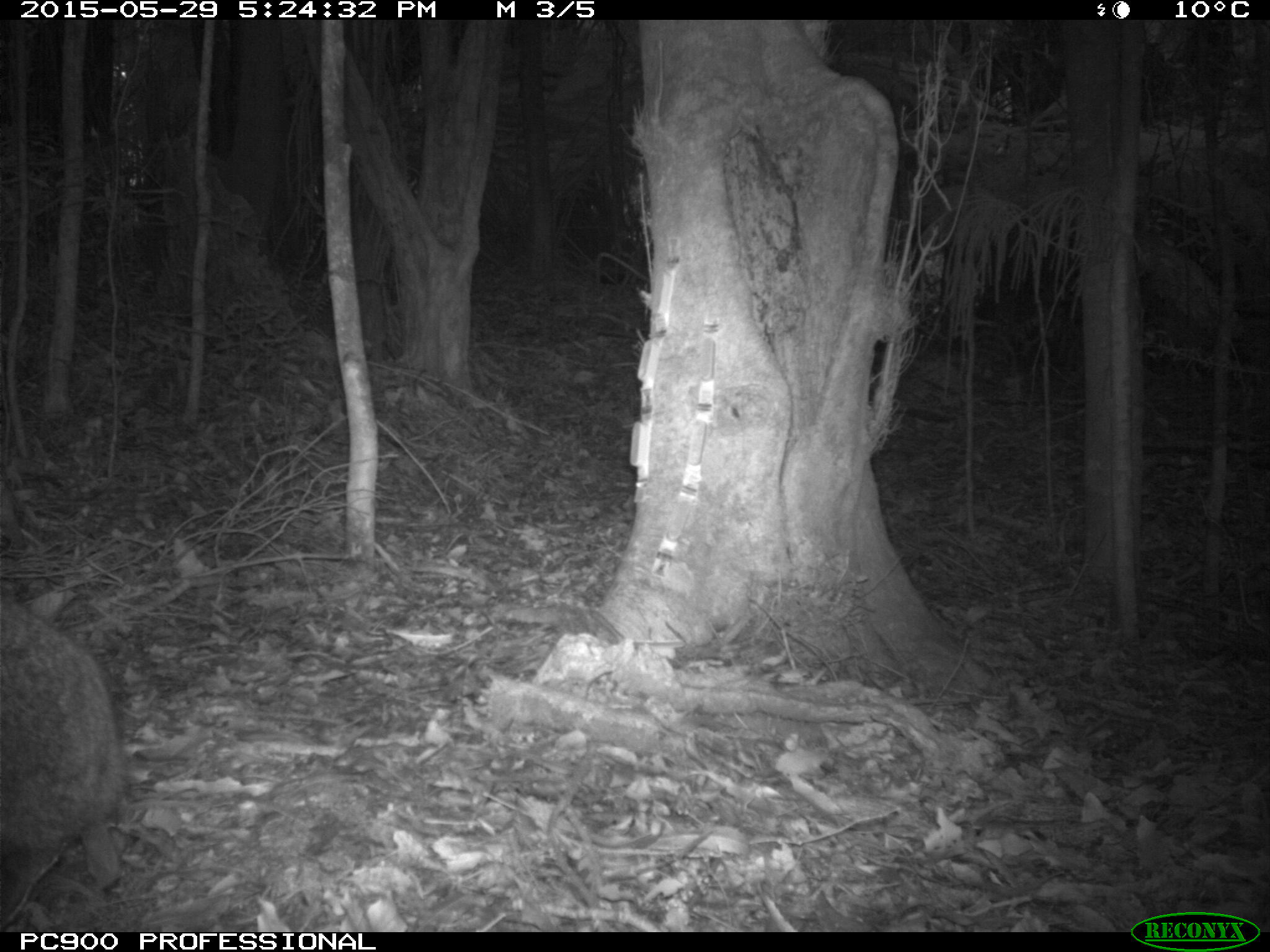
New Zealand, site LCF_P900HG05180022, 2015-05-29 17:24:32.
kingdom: Animalia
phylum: Chordata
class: Mammalia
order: Diprotodontia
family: Macropodidae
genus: Notamacropus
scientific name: Notamacropus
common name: wallaby